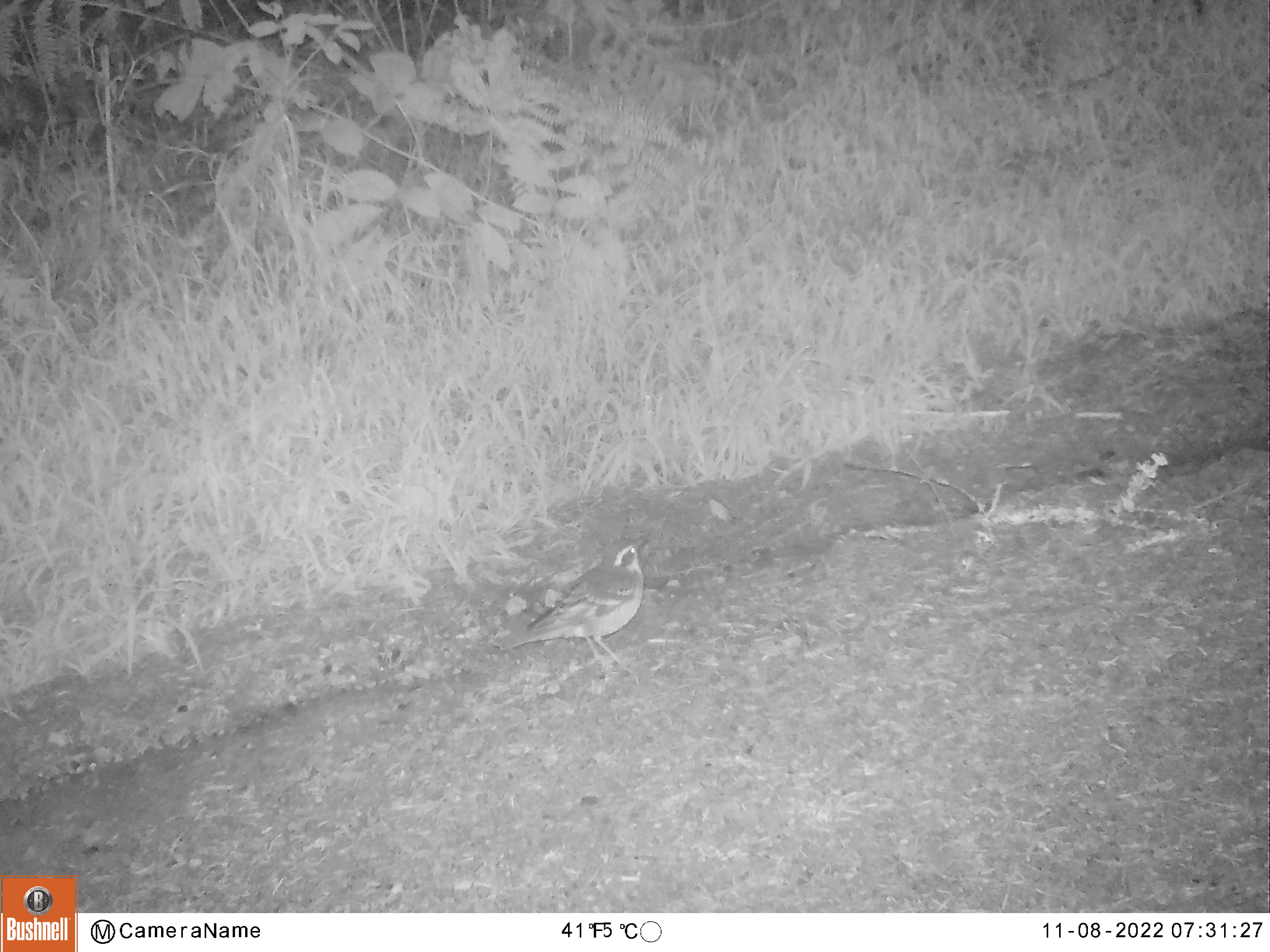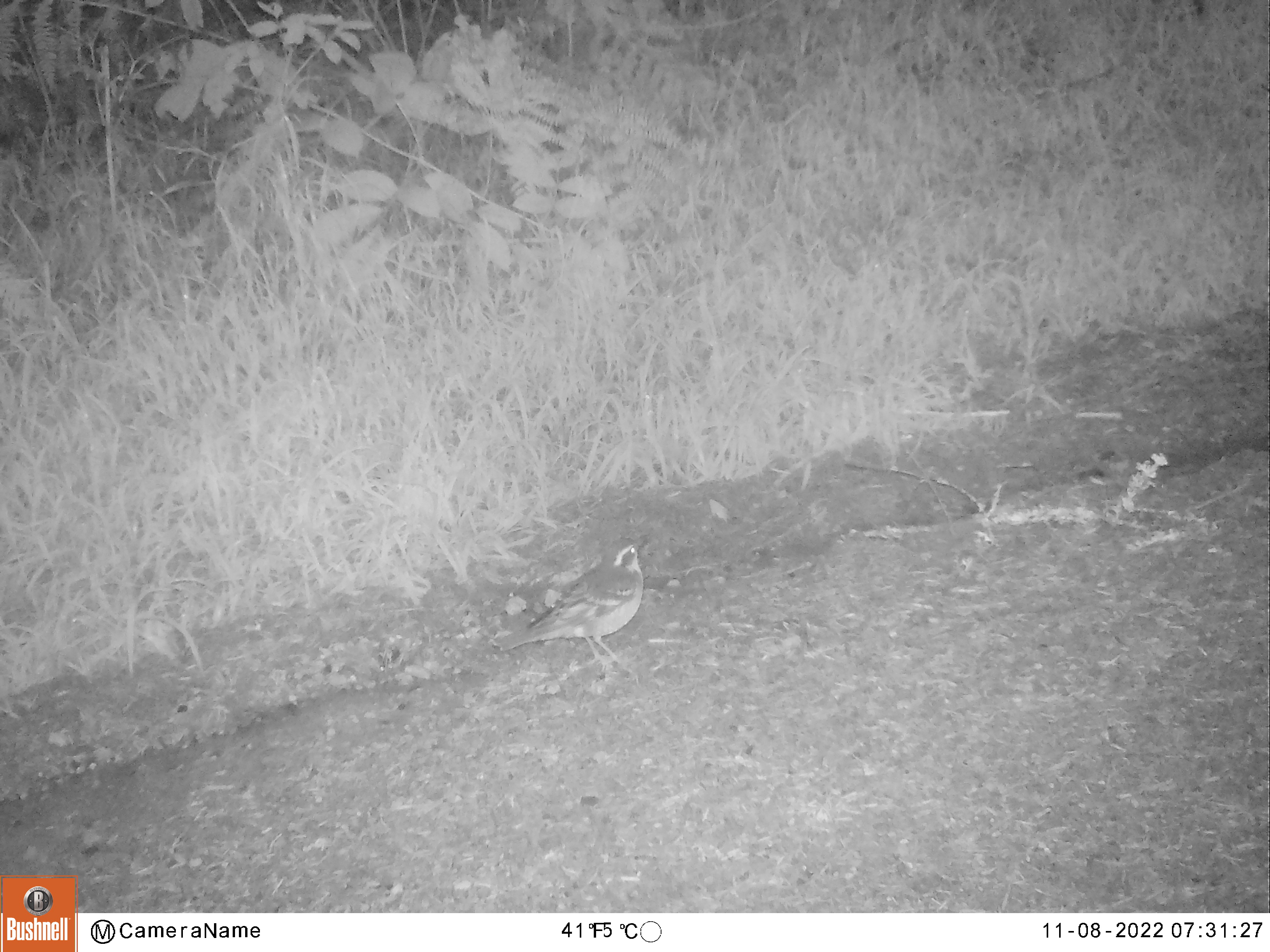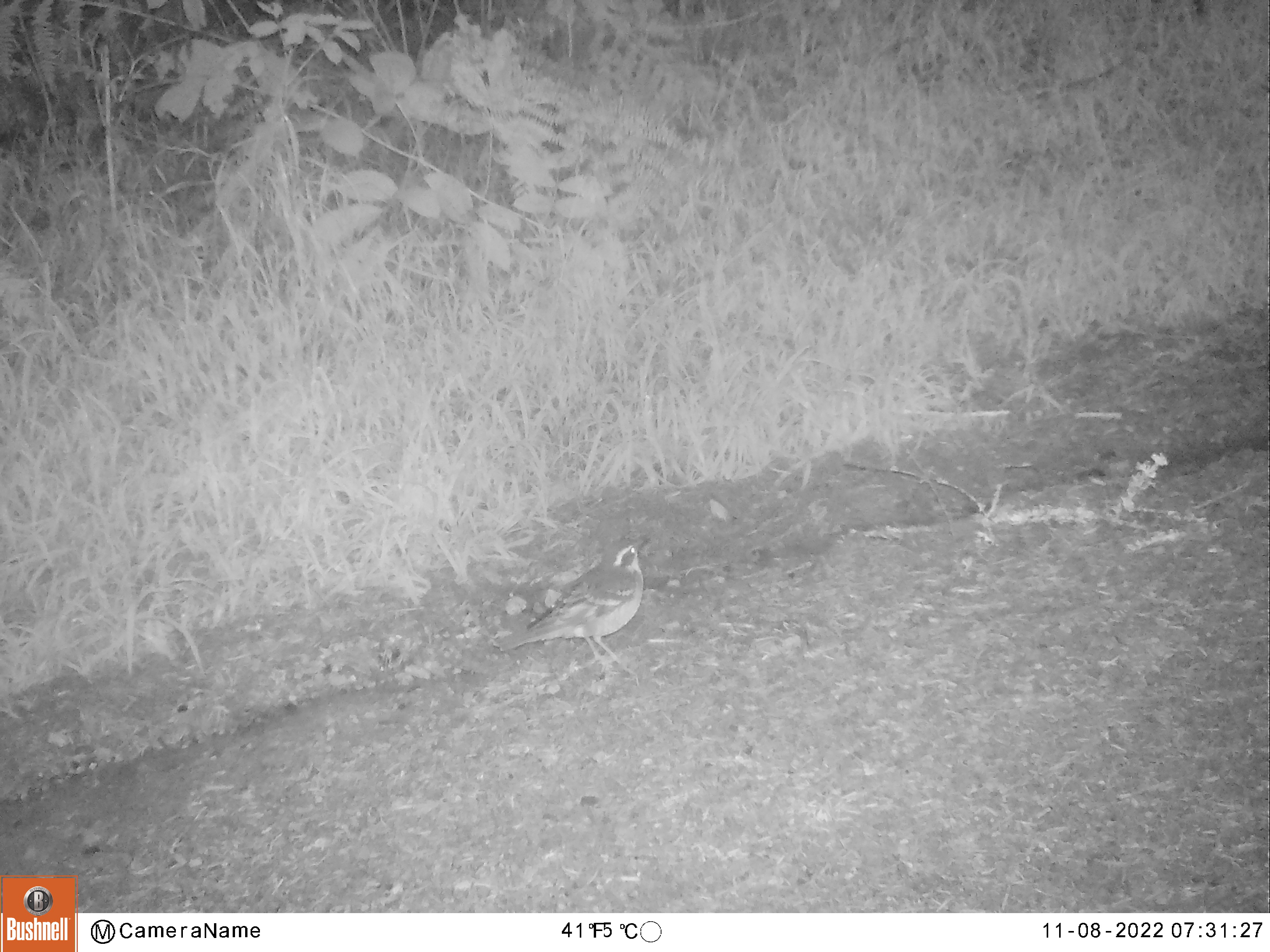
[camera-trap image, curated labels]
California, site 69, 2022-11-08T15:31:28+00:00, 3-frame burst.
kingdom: Animalia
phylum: Chordata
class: Aves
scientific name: Aves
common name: bird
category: unknown bird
Unknown bird (bird) (Aves).